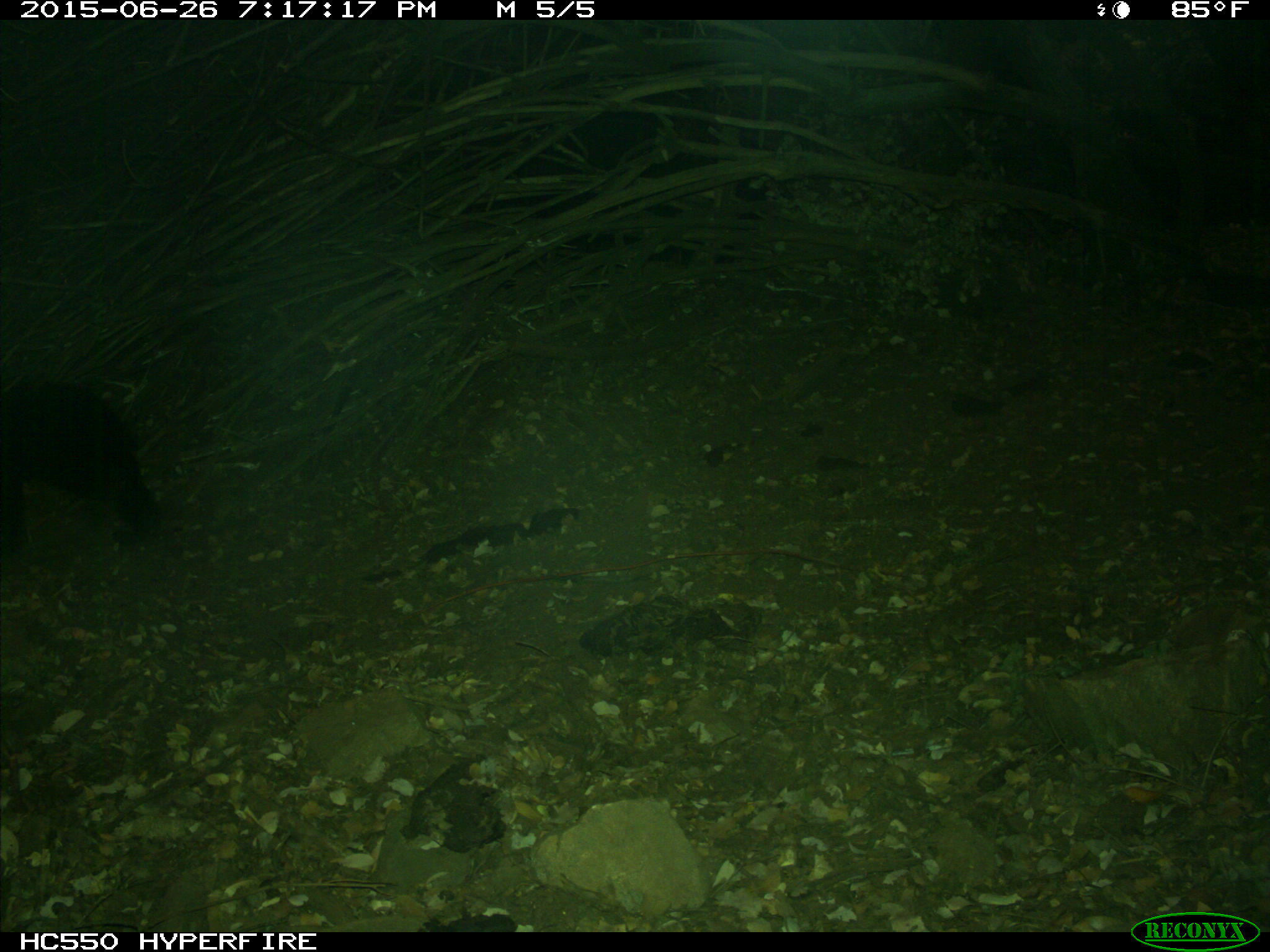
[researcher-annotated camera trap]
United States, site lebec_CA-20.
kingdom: Animalia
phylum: Chordata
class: Mammalia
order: Carnivora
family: Ursidae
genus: Ursus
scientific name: Ursus americanus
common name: american black bear